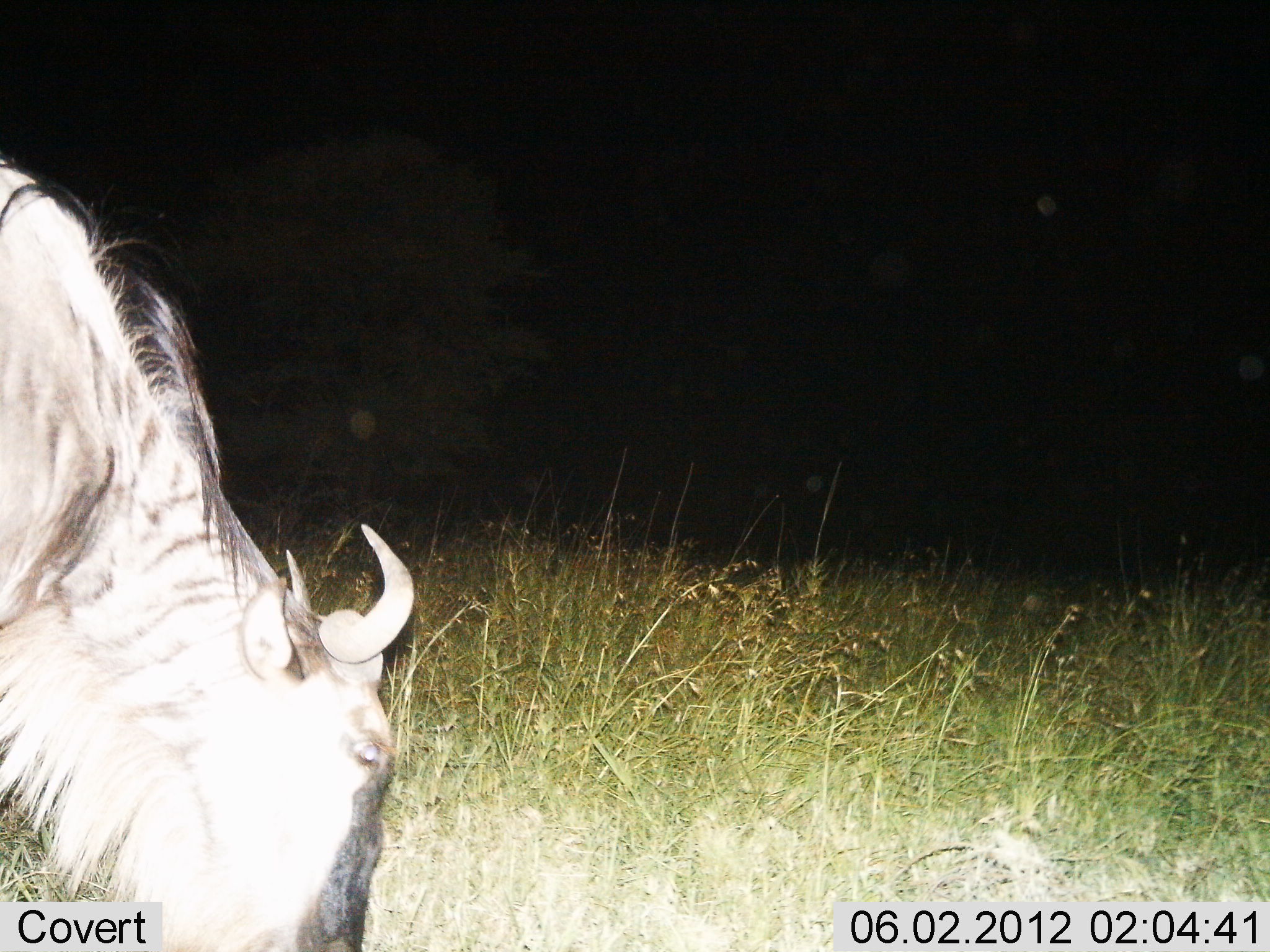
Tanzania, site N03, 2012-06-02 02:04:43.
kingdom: Animalia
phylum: Chordata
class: Mammalia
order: Artiodactyla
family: Bovidae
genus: Connochaetes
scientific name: Connochaetes taurinus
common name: blue wildebeest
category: wildebeest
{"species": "wildebeest (blue wildebeest) (Connochaetes taurinus)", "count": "1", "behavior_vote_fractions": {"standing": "30%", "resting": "0%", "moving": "0%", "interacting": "0%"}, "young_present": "0%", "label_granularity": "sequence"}